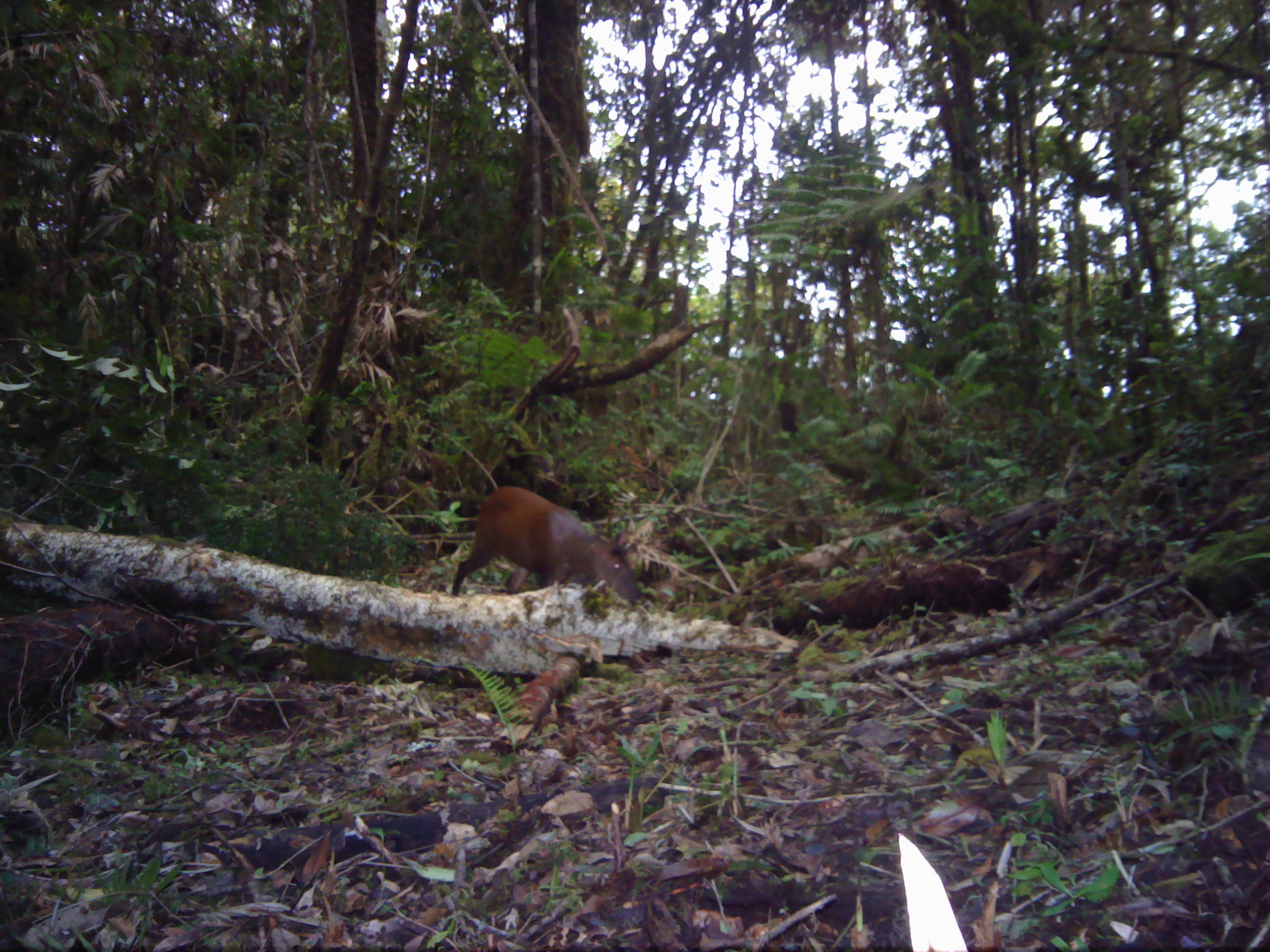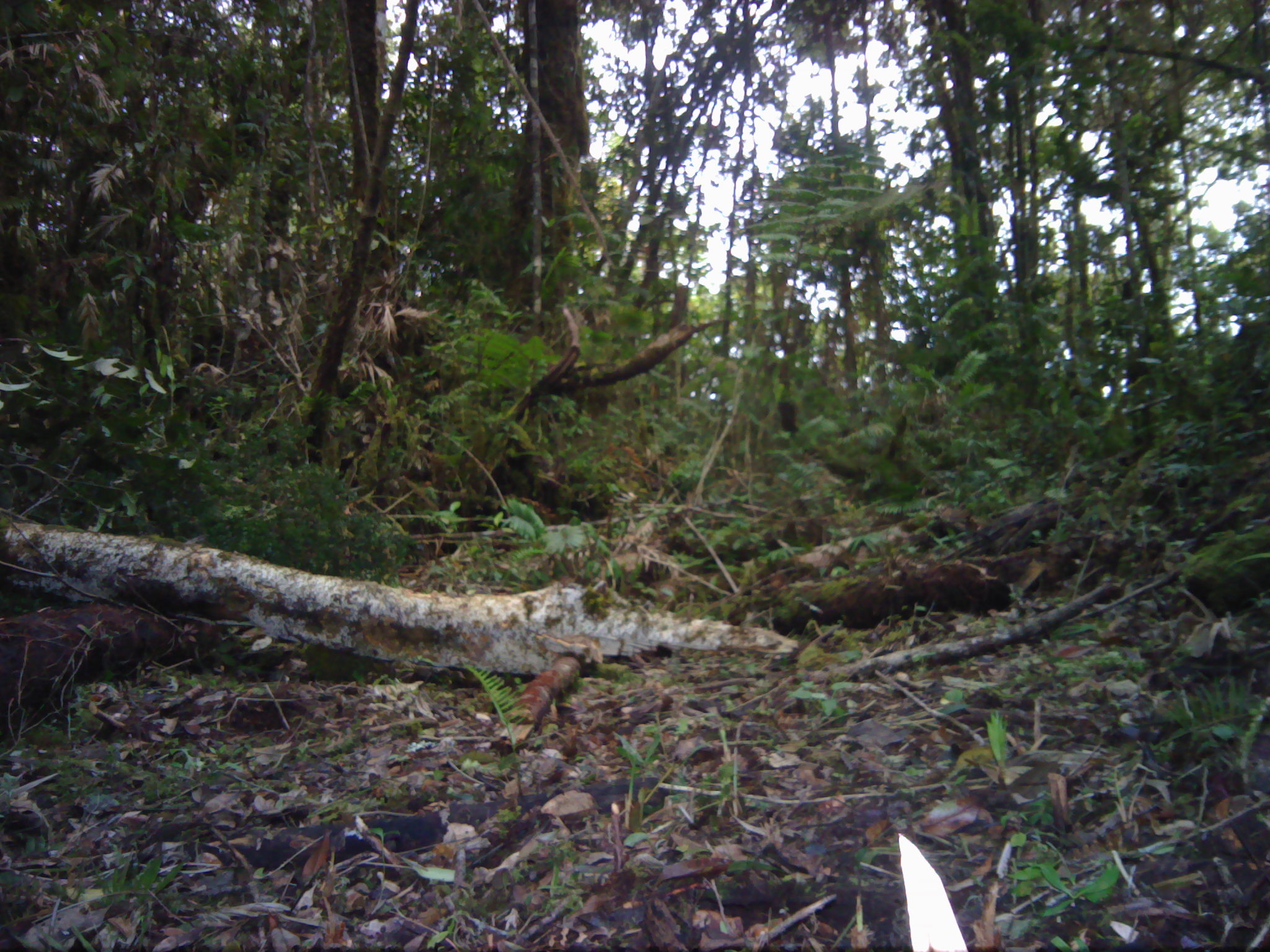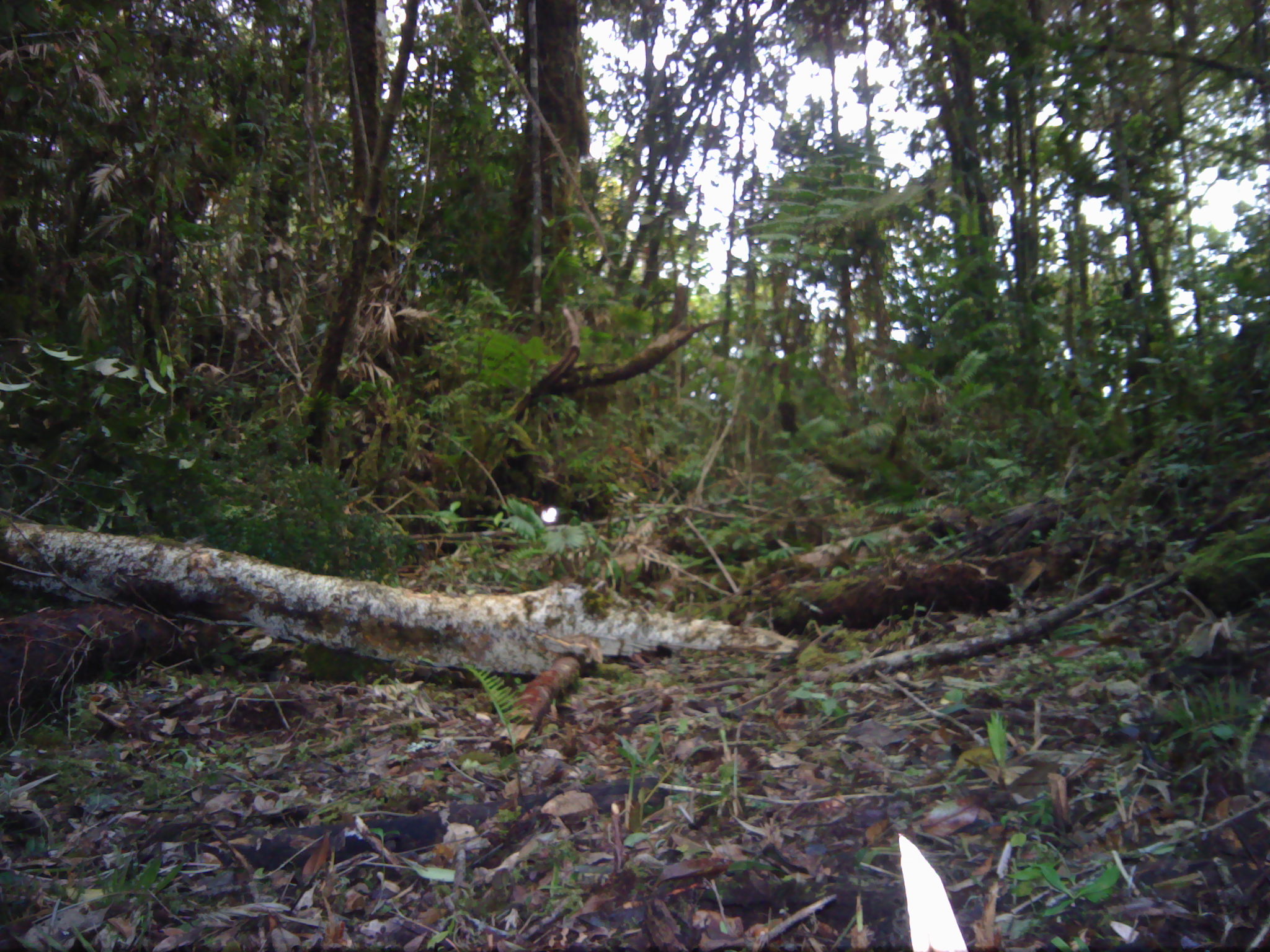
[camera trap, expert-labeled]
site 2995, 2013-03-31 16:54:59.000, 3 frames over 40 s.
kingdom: Animalia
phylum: Chordata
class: Mammalia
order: Artiodactyla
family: Cervidae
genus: Muntiacus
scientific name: Muntiacus muntjak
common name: southern red muntjac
Muntiacus muntjak (southern red muntjac), count 1.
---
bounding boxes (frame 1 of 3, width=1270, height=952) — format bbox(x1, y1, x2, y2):
muntiacus muntjak: bbox(450, 483, 641, 599)